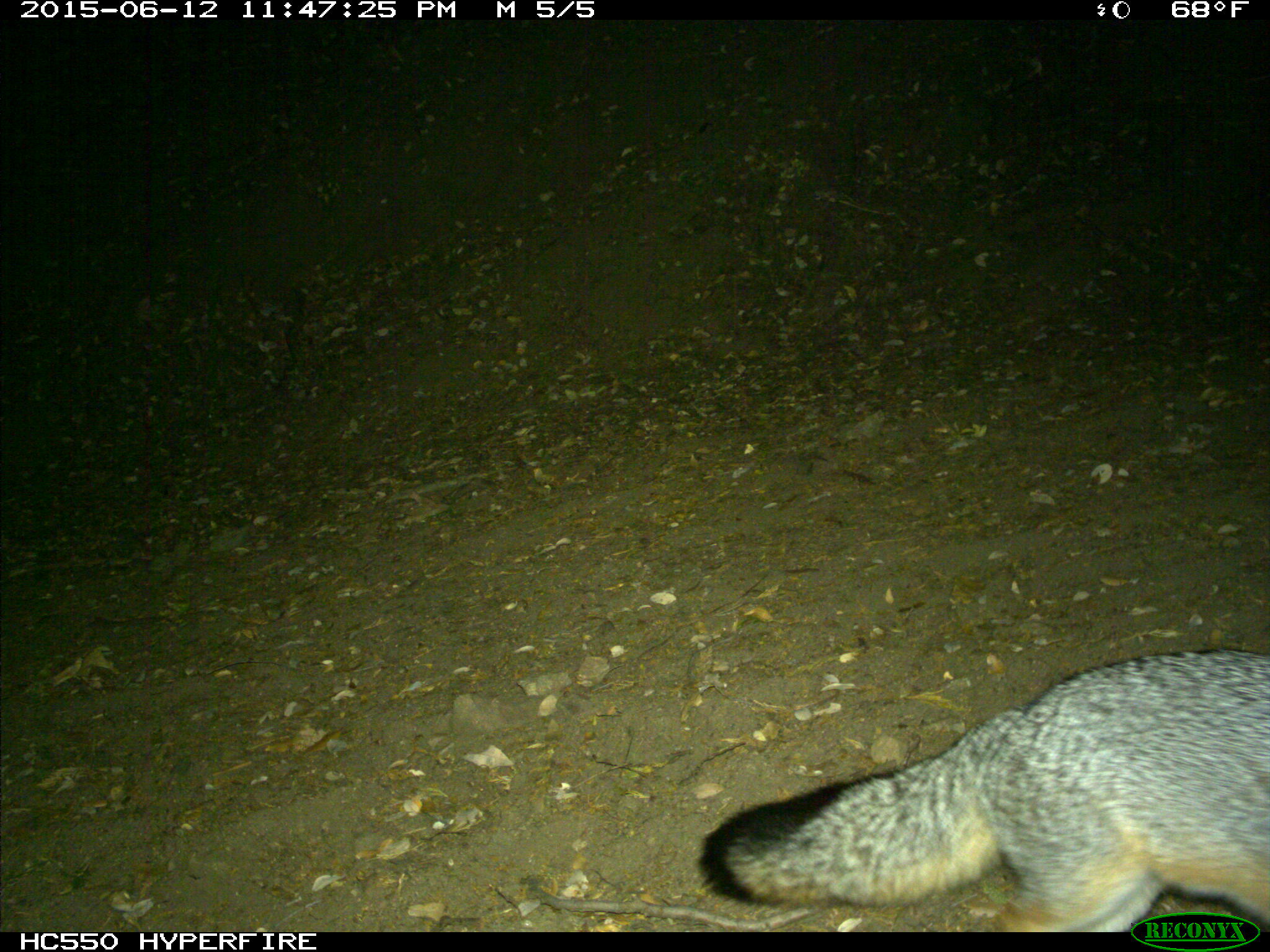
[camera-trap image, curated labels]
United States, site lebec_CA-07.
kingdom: Animalia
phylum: Chordata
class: Mammalia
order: Carnivora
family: Canidae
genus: Urocyon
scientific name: Urocyon cinereoargenteus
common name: gray fox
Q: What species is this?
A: Urocyon cinereoargenteus (gray fox).